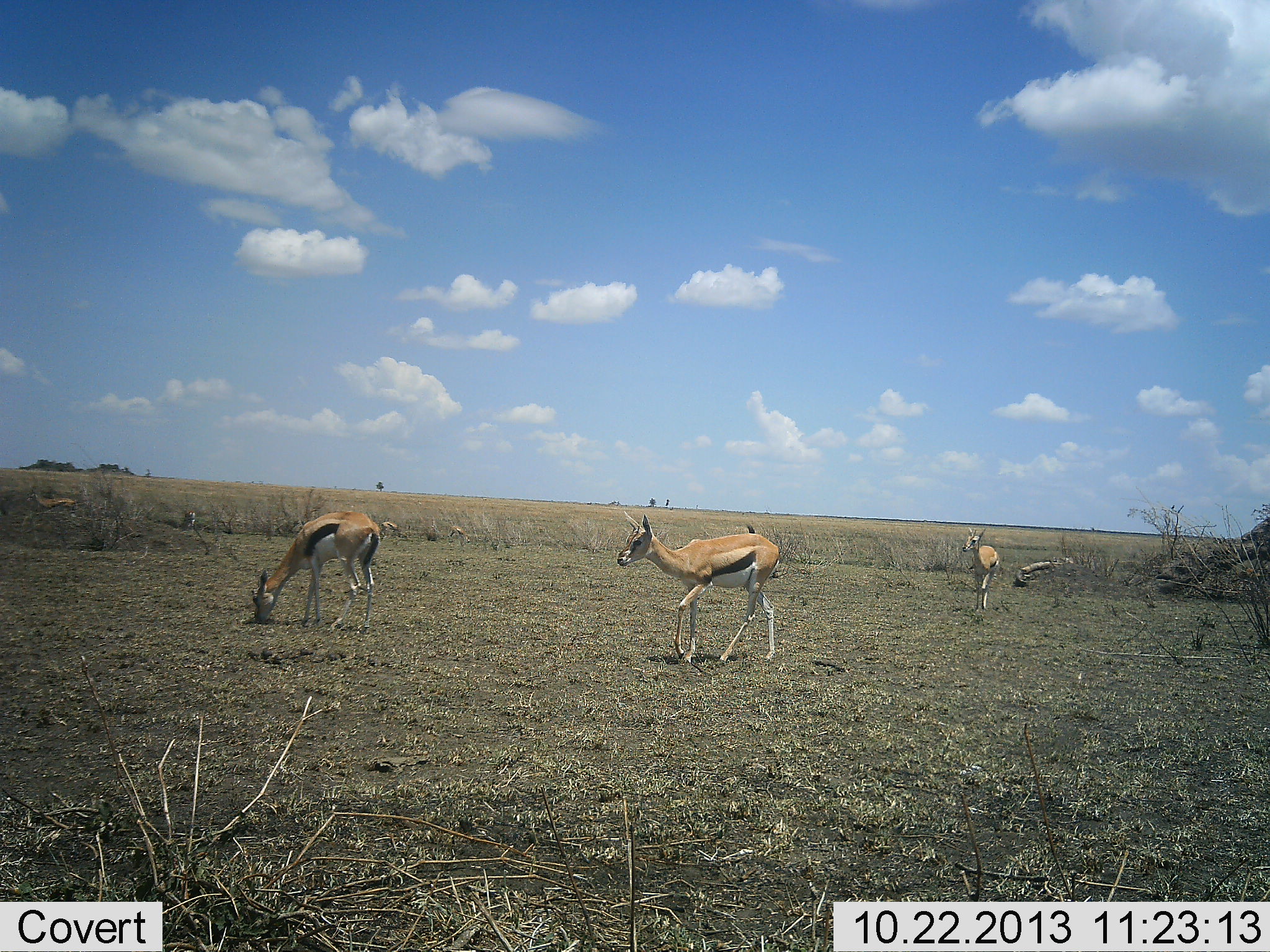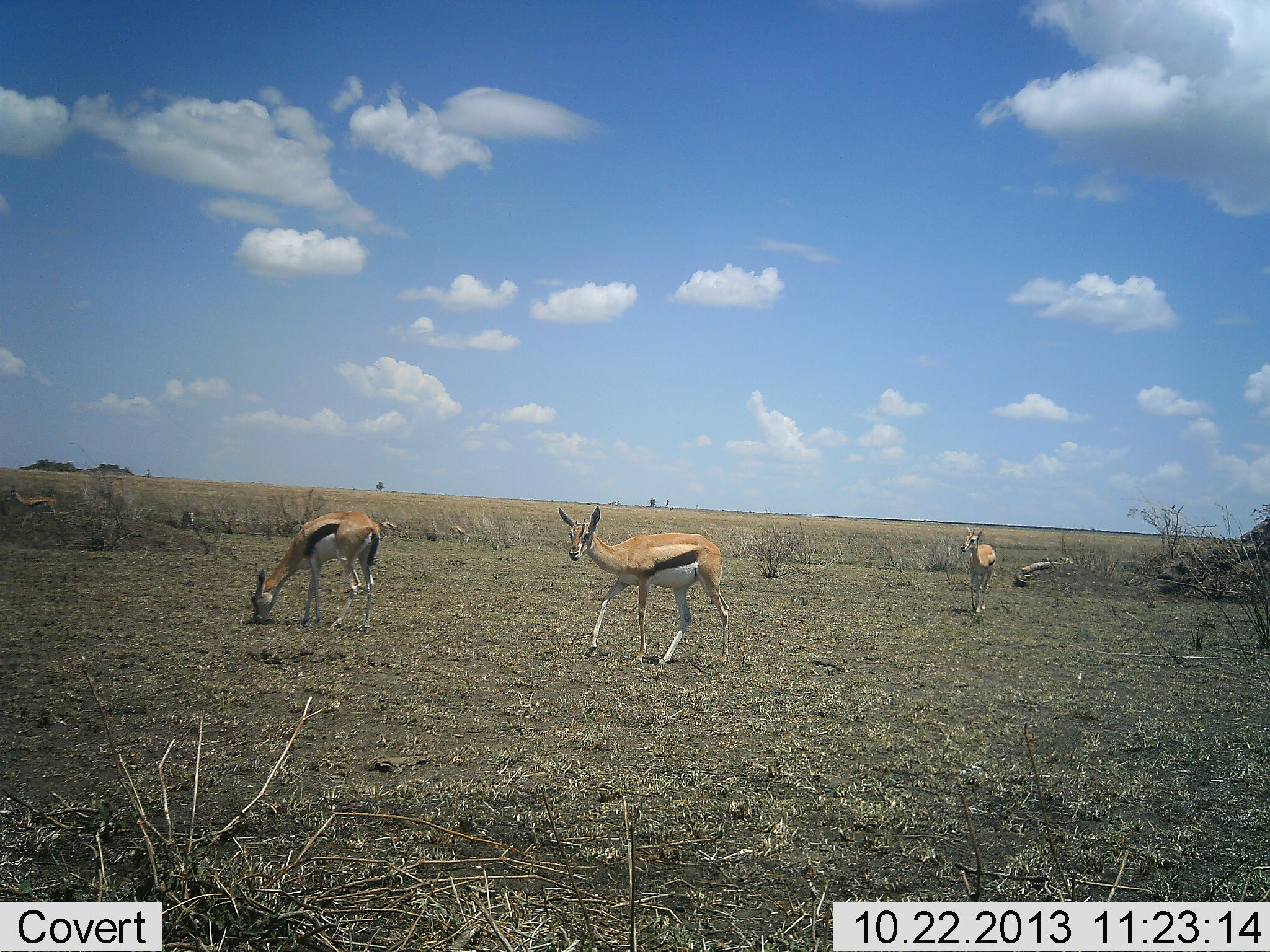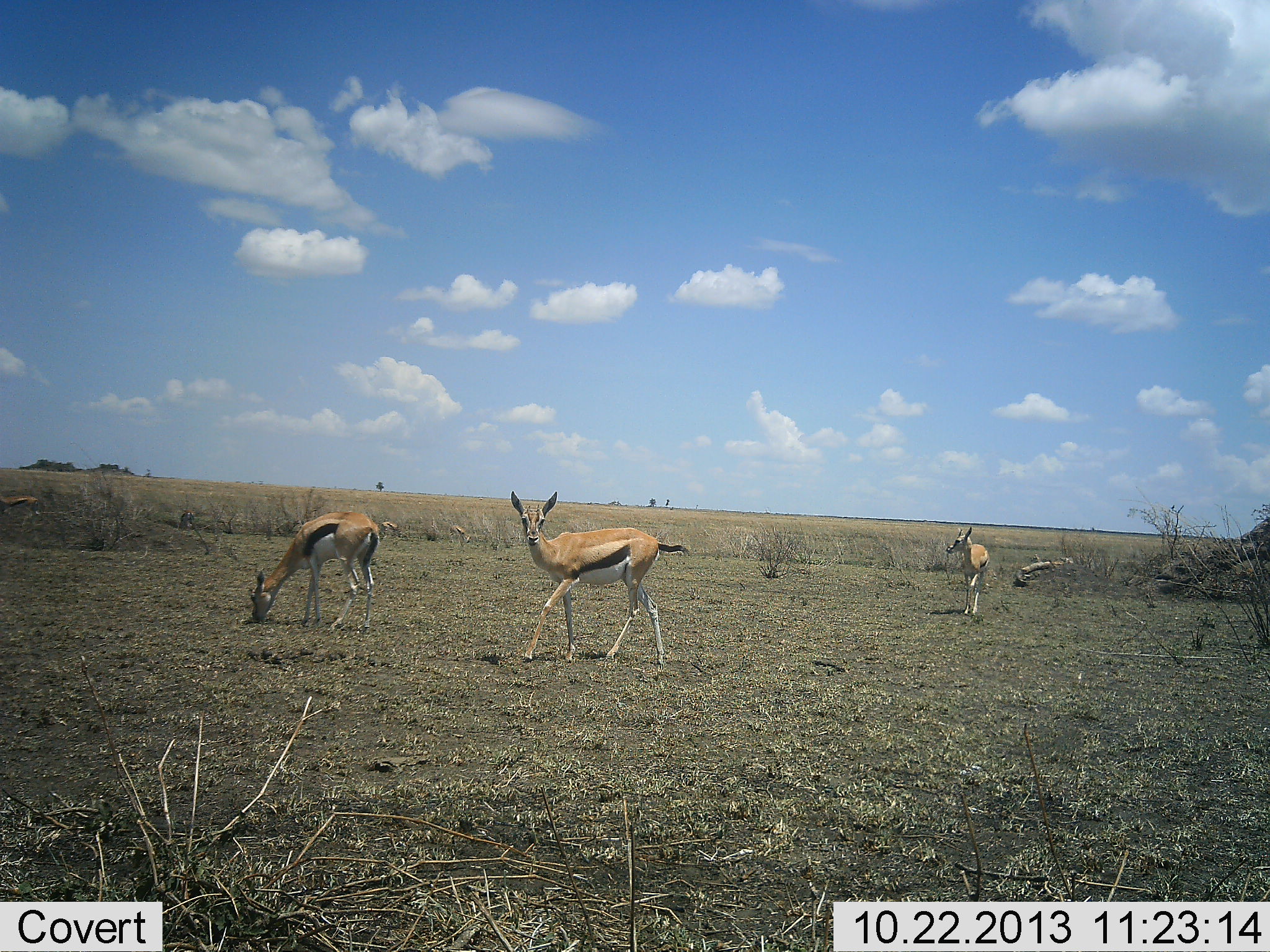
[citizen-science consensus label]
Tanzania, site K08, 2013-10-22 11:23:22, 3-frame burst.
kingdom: Animalia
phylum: Chordata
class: Mammalia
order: Artiodactyla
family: Bovidae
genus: Eudorcas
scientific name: Eudorcas thomsonii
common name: thomson's gazelle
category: gazellethomsons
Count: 5.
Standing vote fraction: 50%.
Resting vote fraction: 0%.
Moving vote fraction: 80%.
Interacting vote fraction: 0%.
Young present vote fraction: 0%.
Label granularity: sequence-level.